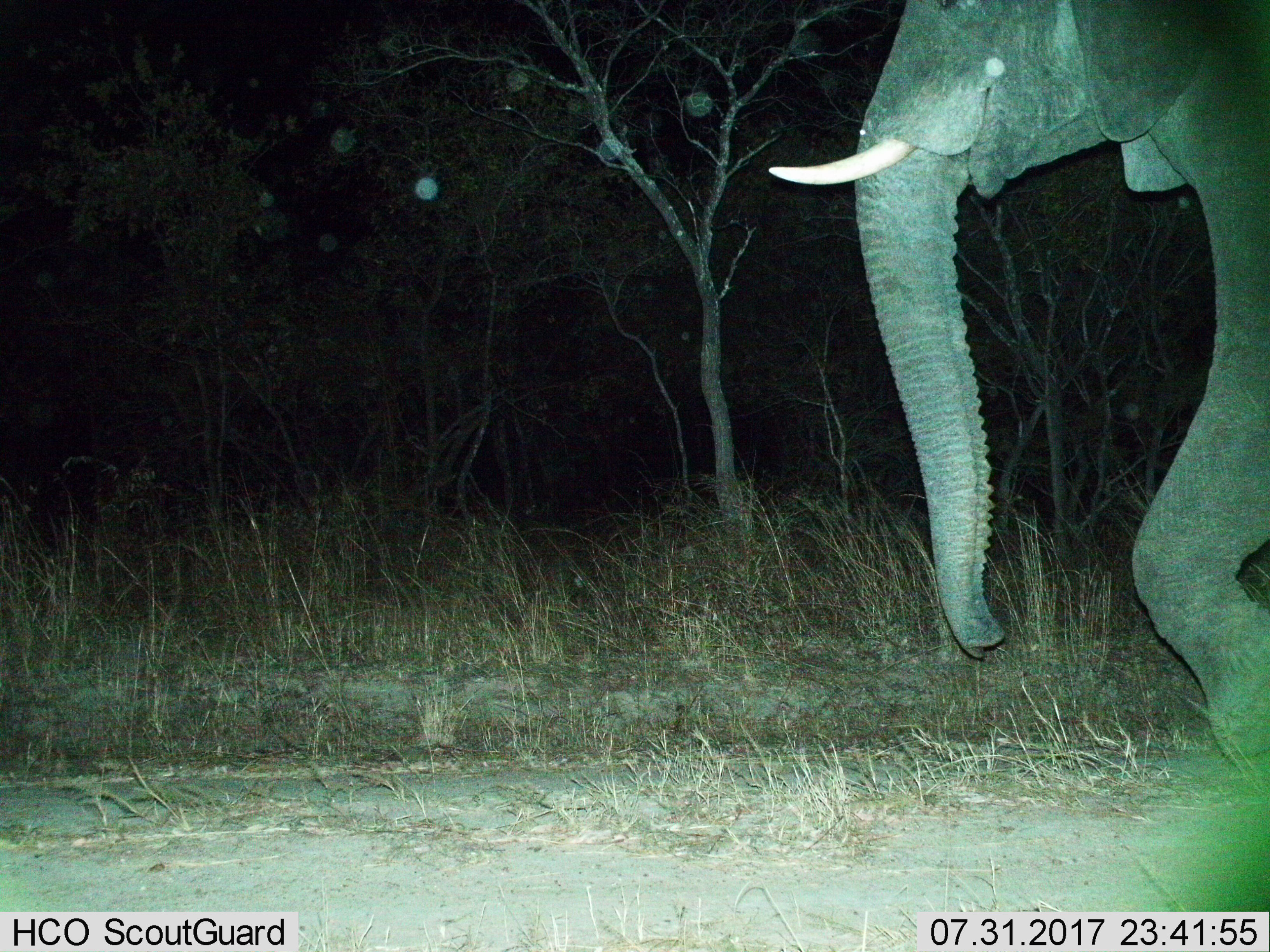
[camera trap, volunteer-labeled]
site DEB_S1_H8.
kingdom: Animalia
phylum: Chordata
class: Mammalia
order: Proboscidea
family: Elephantidae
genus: Loxodonta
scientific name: Loxodonta africana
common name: african bush elephant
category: elephant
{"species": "elephant (african bush elephant) (Loxodonta africana)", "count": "1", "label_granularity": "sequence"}